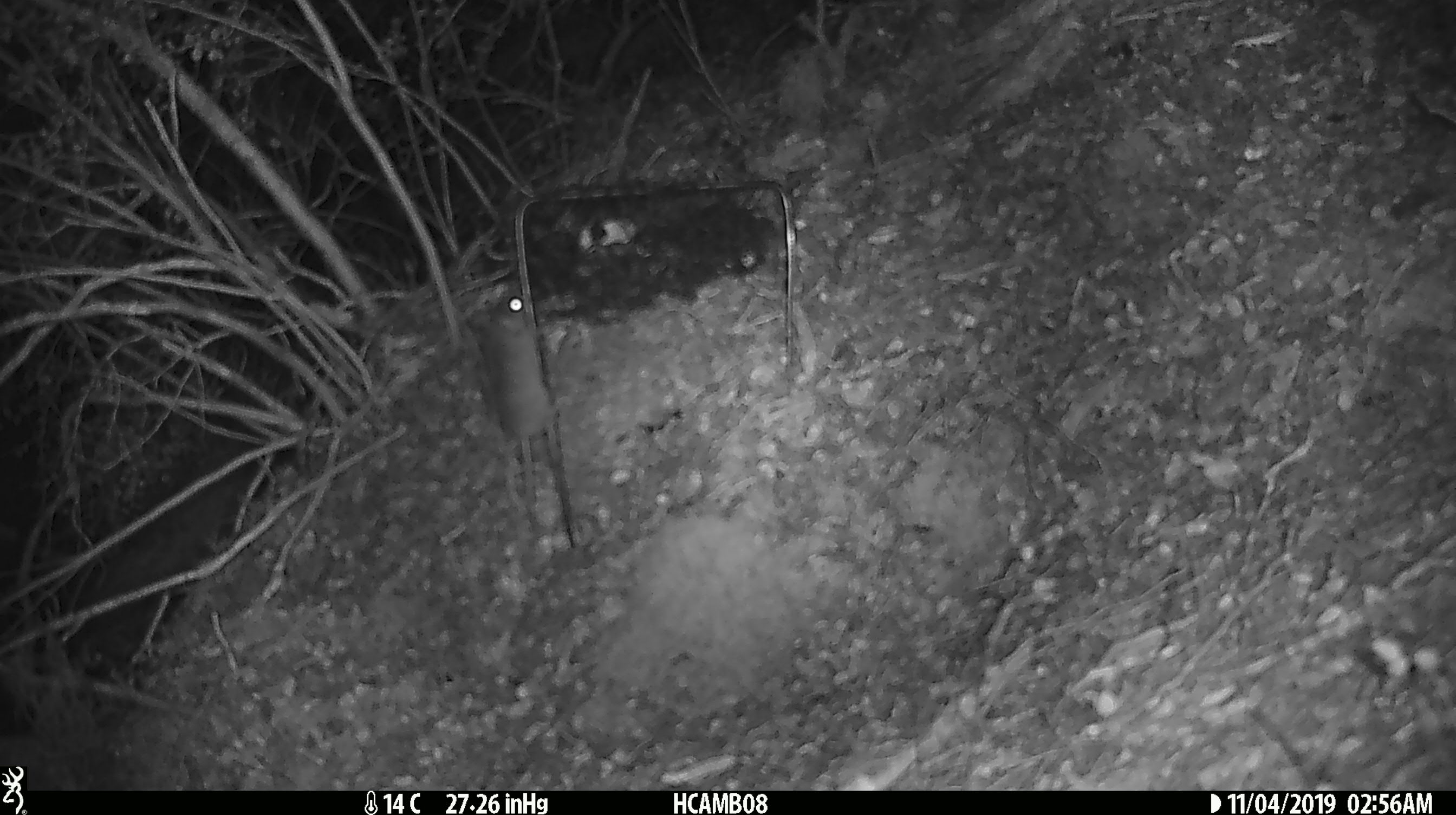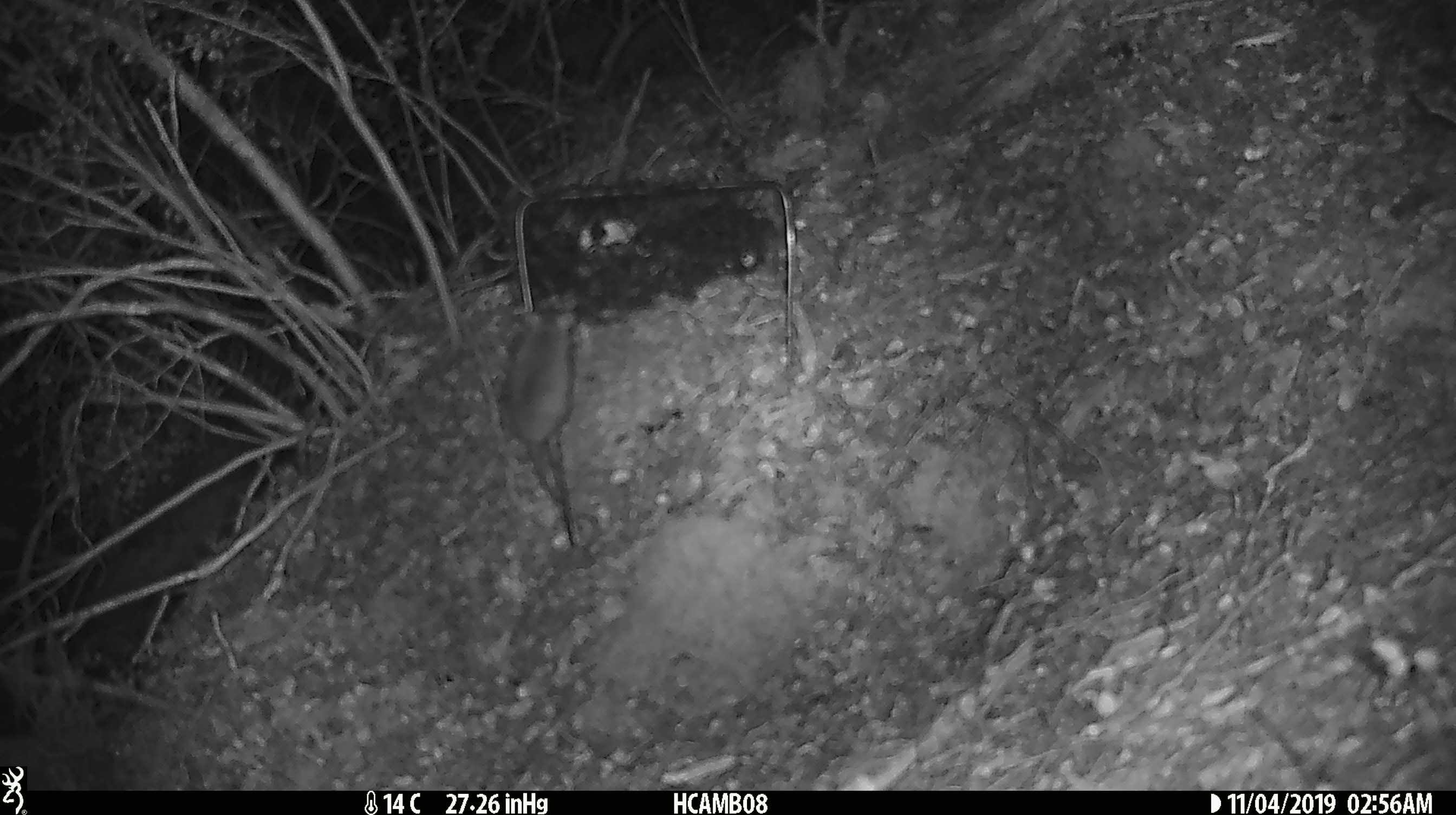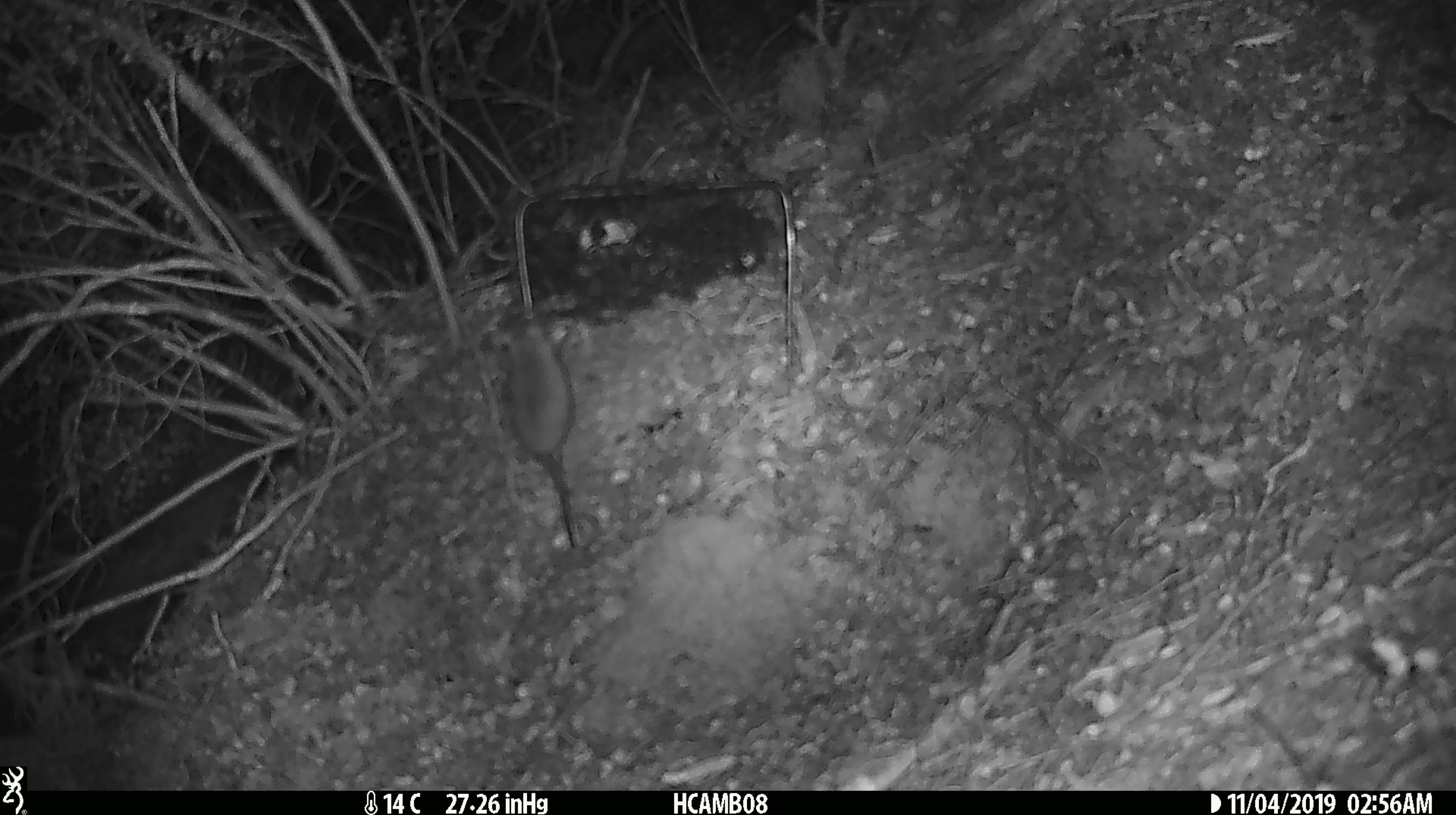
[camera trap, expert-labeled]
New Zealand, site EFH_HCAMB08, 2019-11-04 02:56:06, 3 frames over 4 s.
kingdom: Animalia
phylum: Chordata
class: Mammalia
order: Rodentia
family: Muridae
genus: Mus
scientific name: Mus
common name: mouse